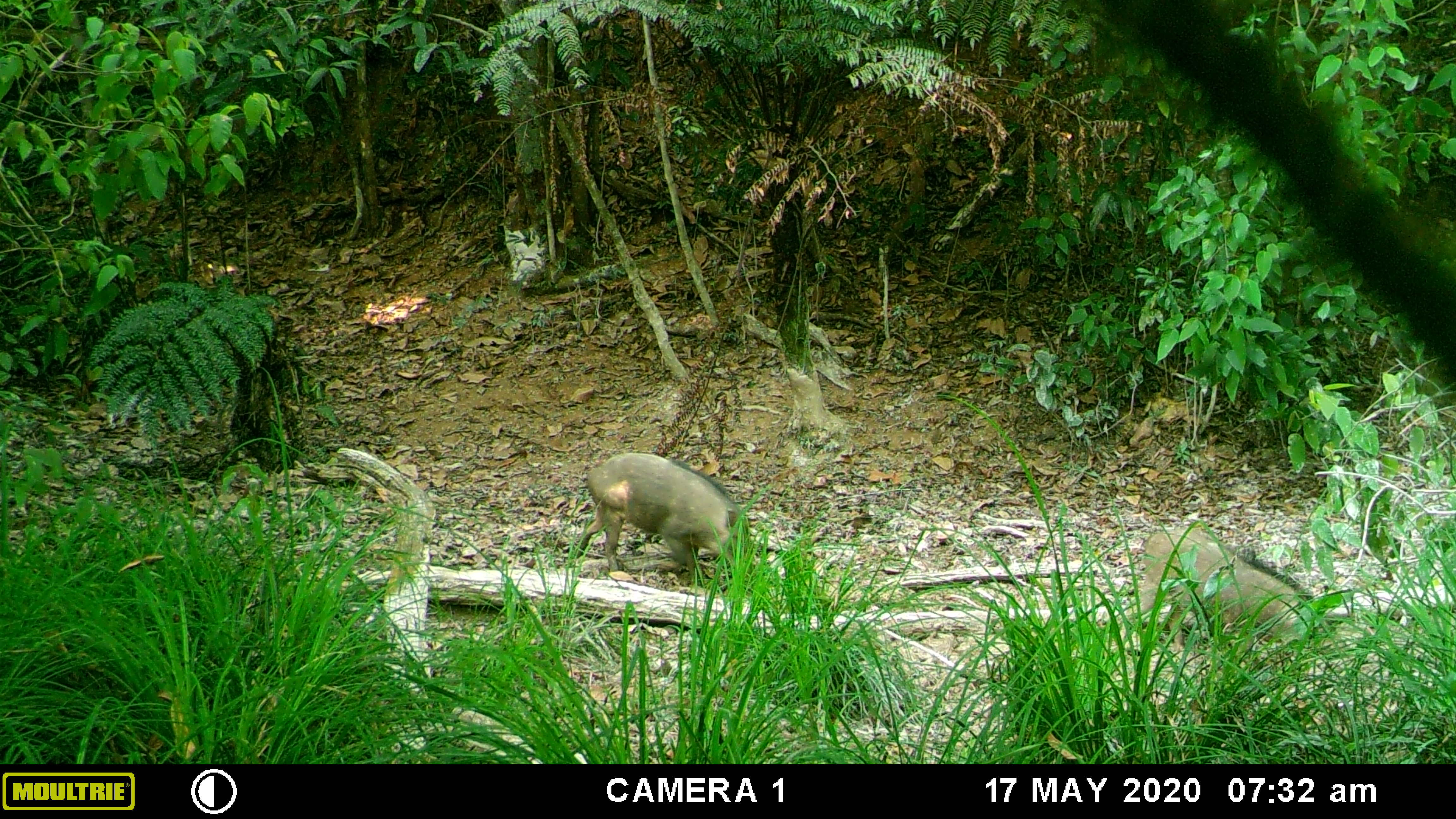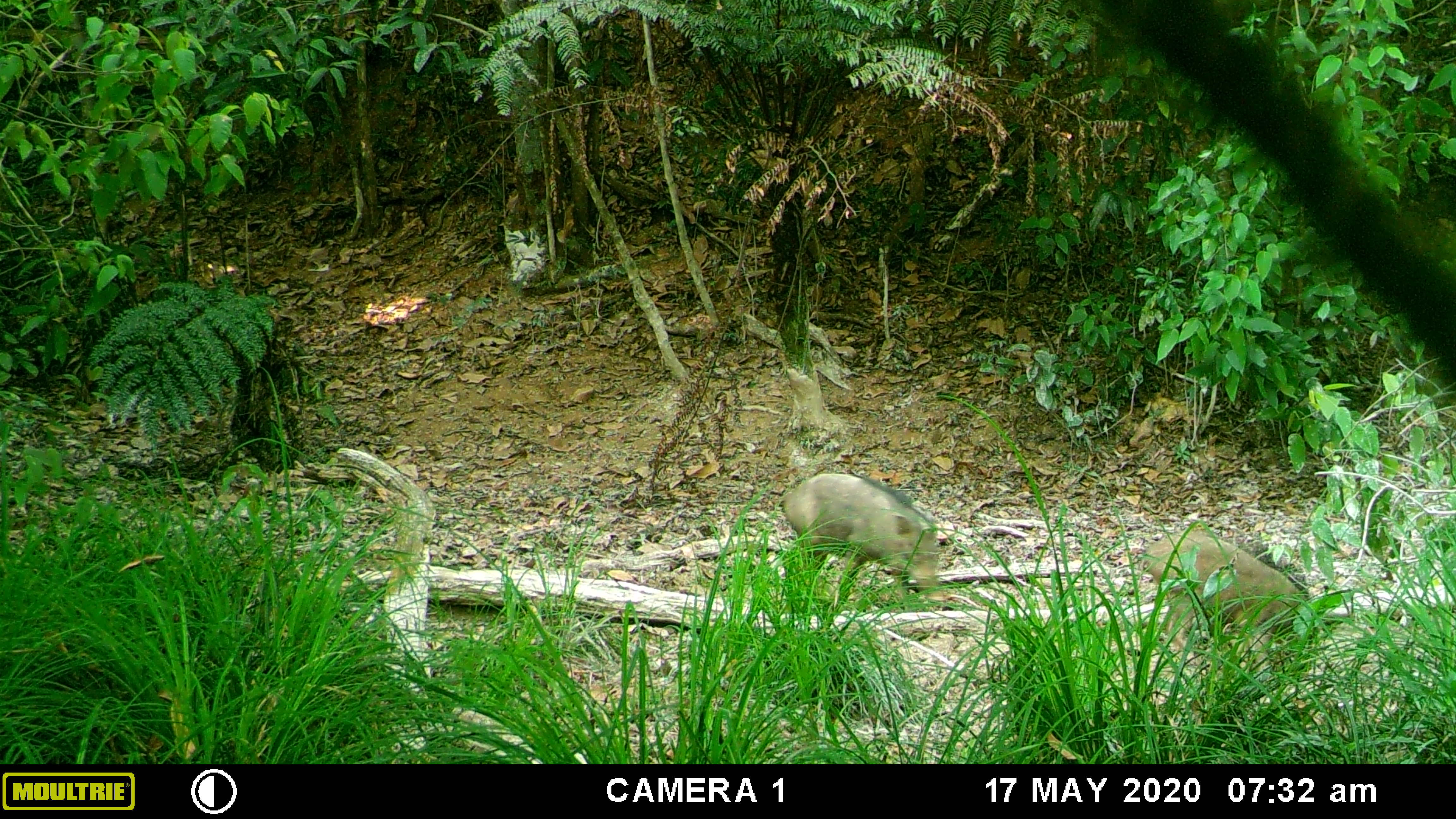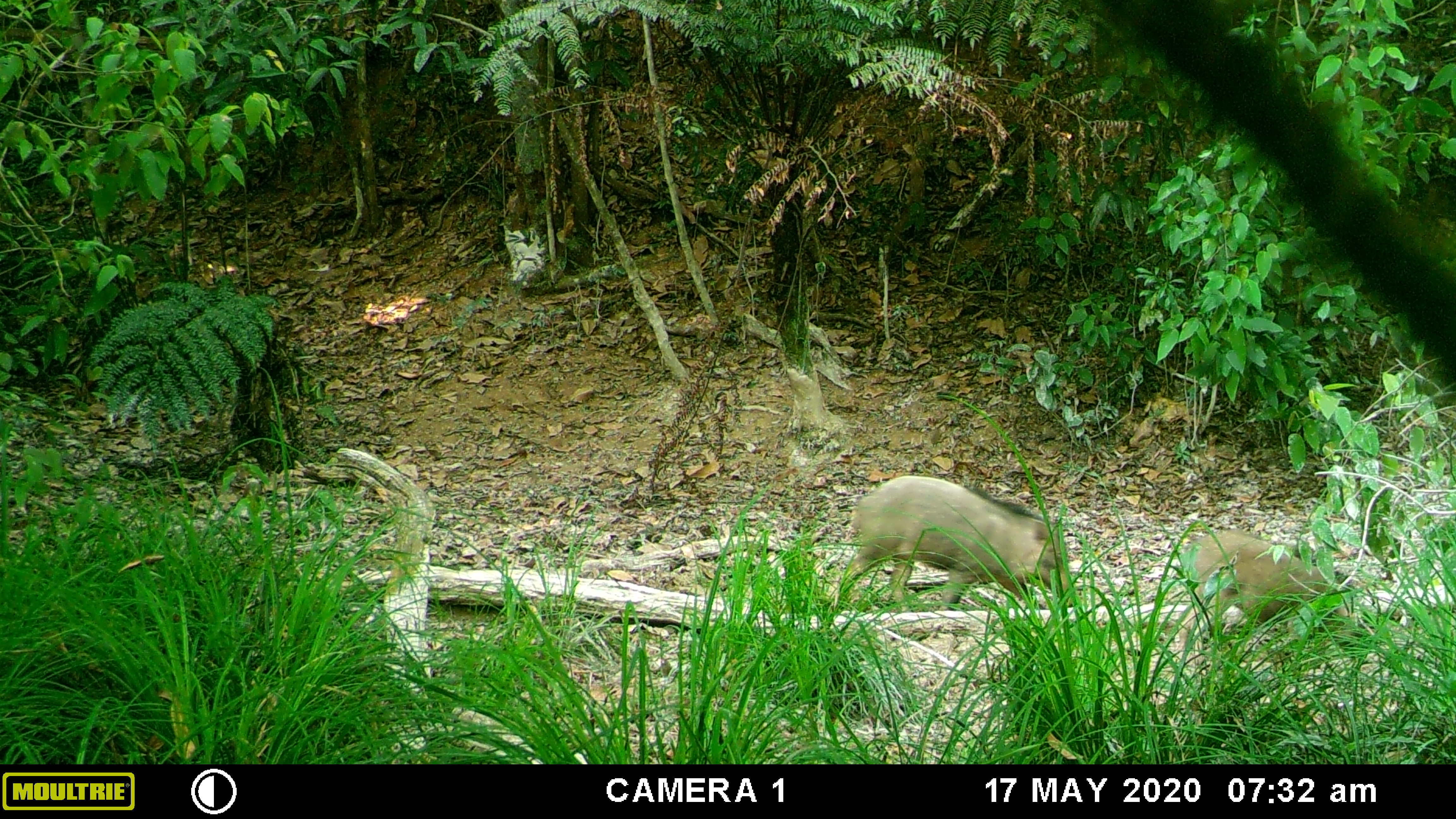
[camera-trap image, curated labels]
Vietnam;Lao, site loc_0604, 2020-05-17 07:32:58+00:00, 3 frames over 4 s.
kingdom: Animalia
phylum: Chordata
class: Mammalia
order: Artiodactyla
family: Suidae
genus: Sus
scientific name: Sus scrofa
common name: eurasian wild pig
Eurasian wild pig (Sus scrofa). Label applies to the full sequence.